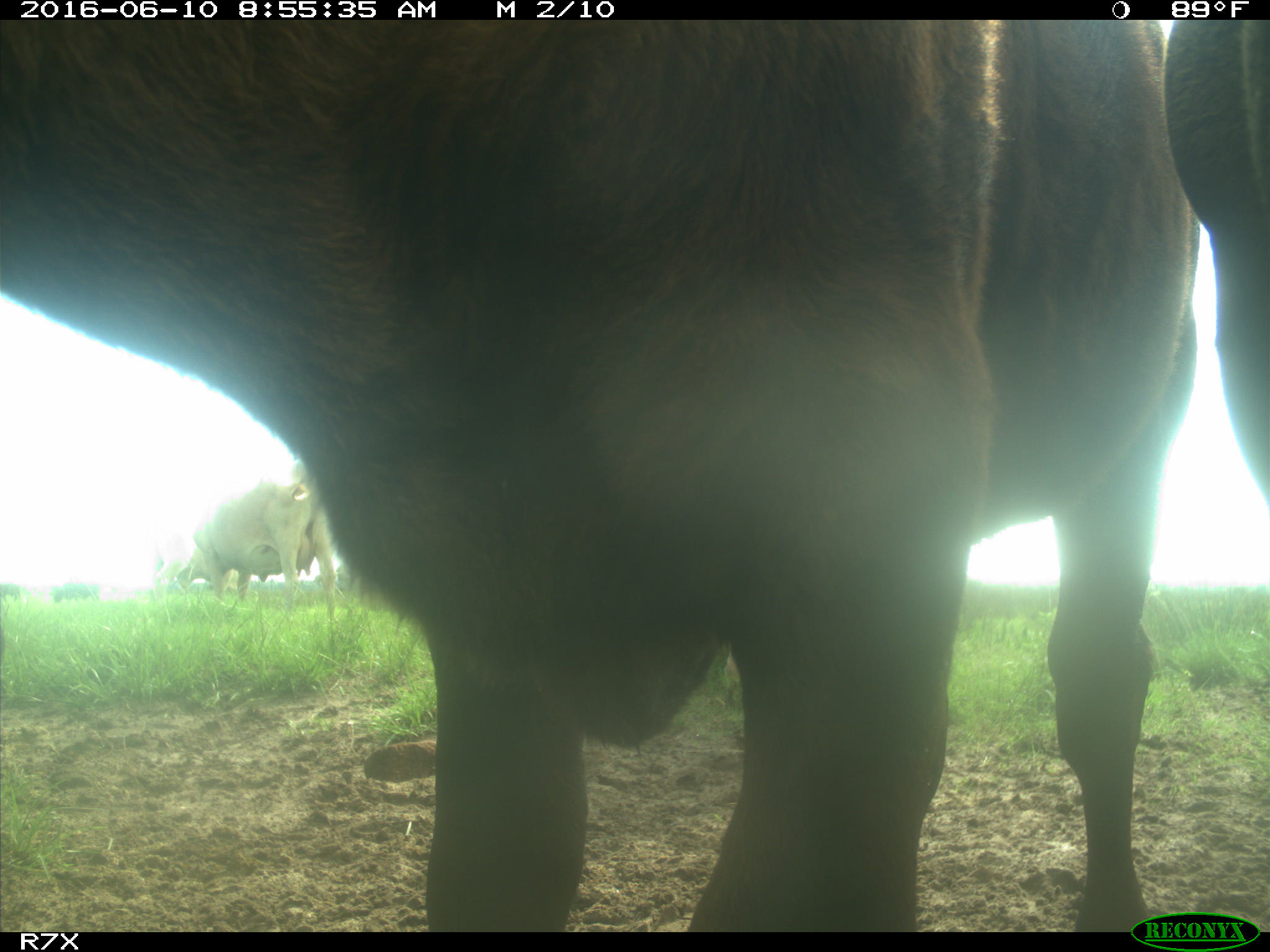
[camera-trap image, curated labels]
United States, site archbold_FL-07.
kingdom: Animalia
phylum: Chordata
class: Mammalia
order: Artiodactyla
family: Bovidae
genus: Bos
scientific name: Bos taurus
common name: domestic cow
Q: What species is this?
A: Bos taurus (domestic cow).